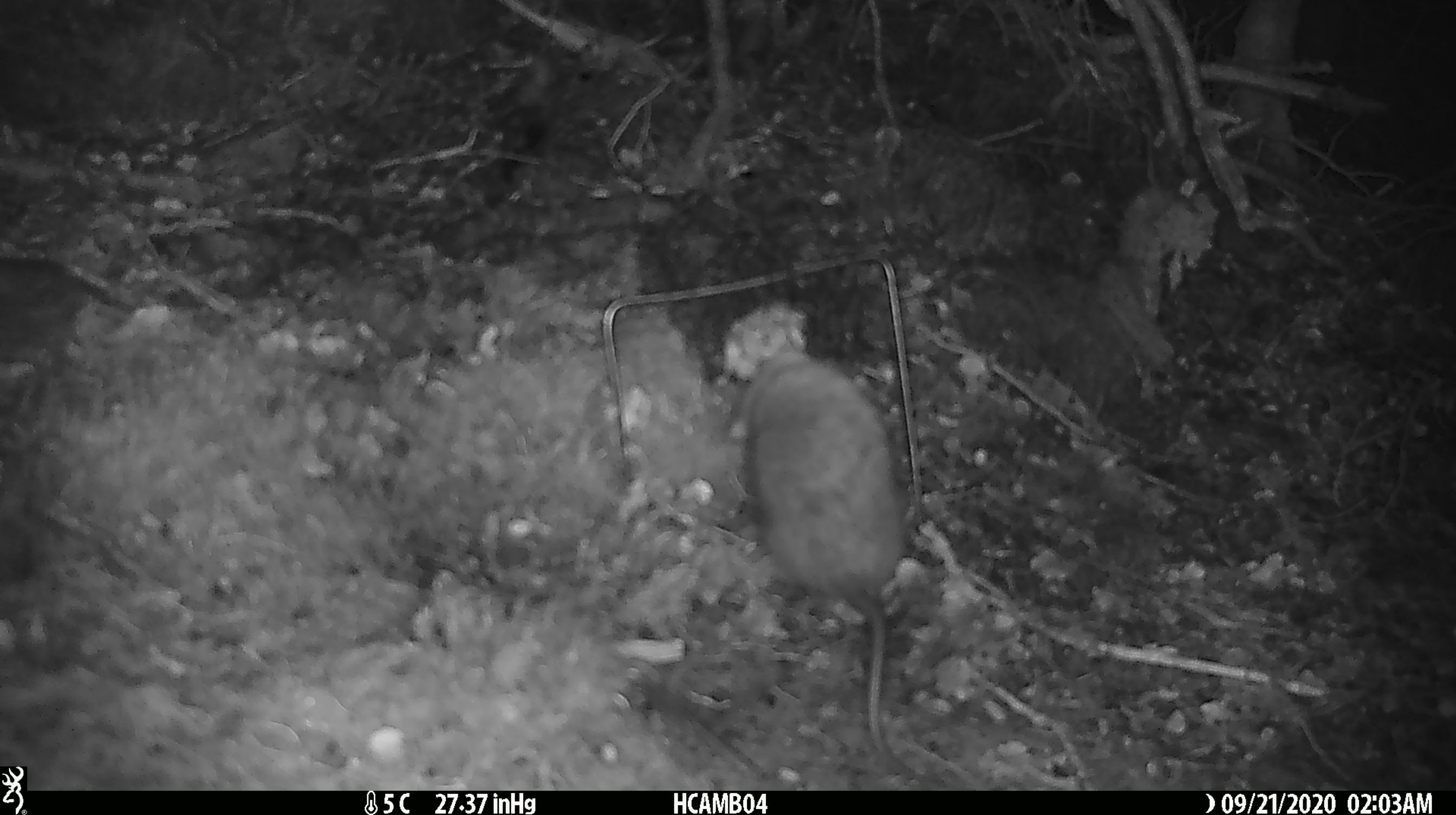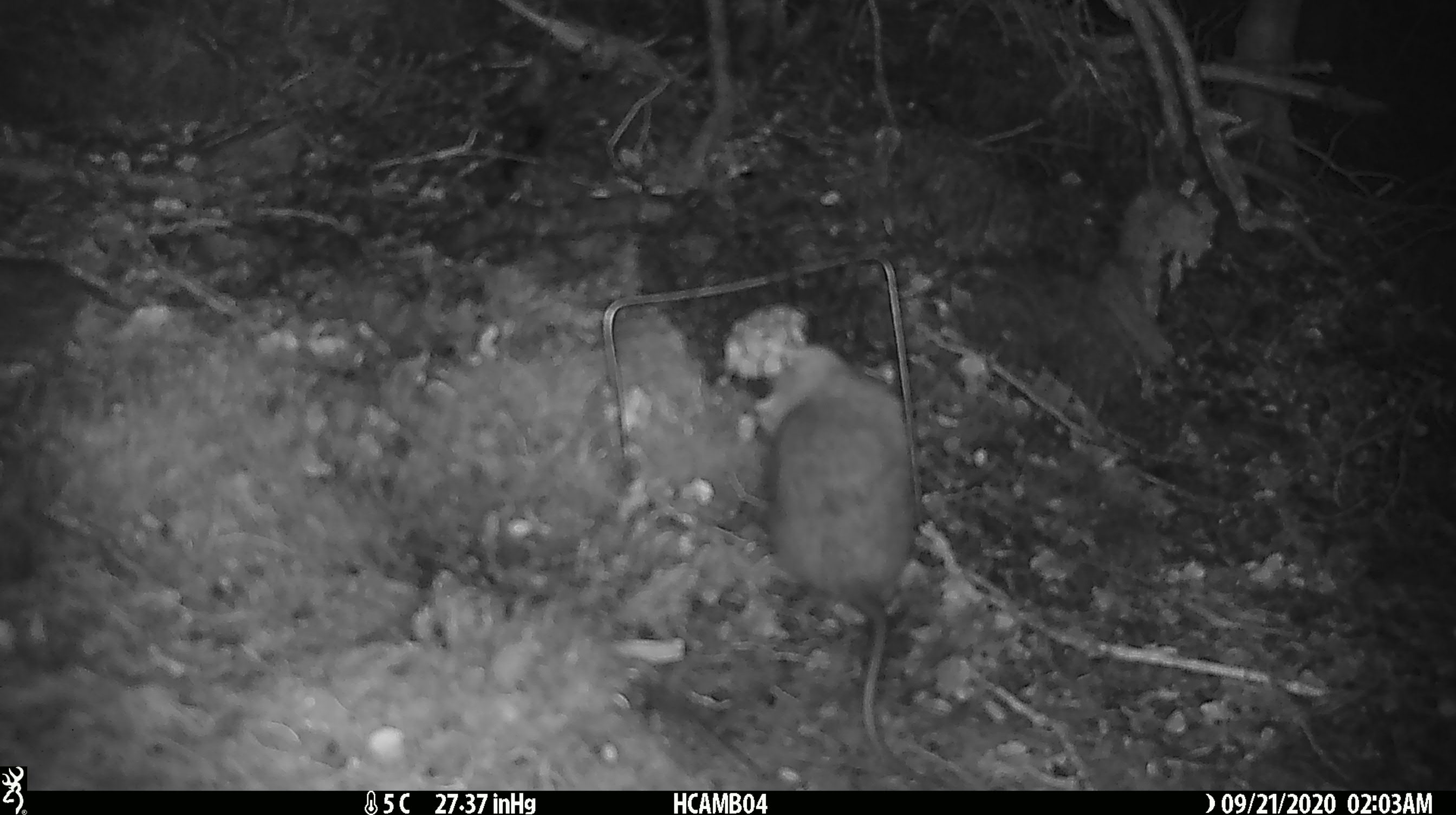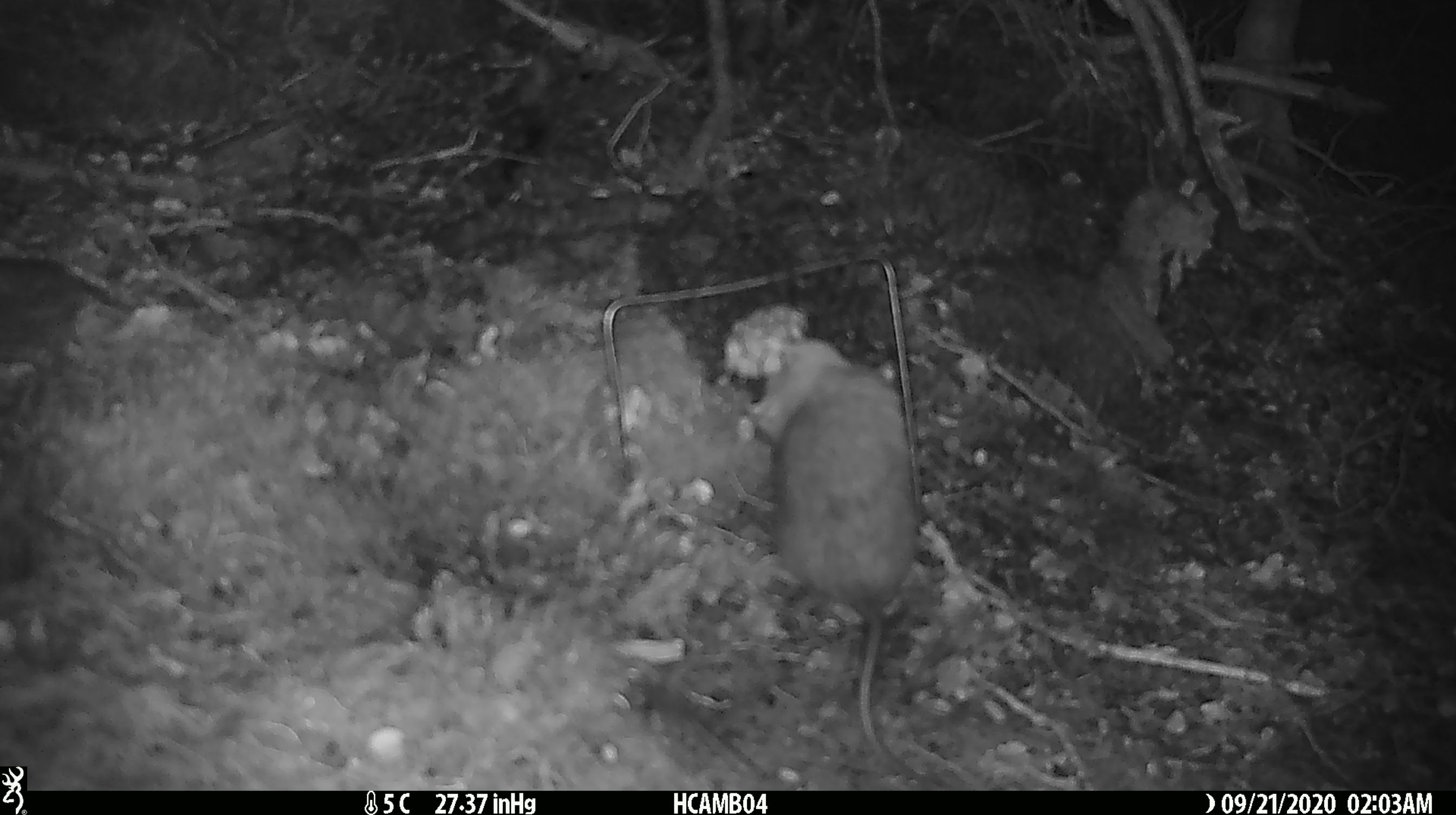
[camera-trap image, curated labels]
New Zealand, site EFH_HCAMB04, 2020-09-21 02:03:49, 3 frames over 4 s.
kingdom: Animalia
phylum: Chordata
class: Mammalia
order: Rodentia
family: Muridae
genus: Rattus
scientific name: Rattus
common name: rat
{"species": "rat (Rattus)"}